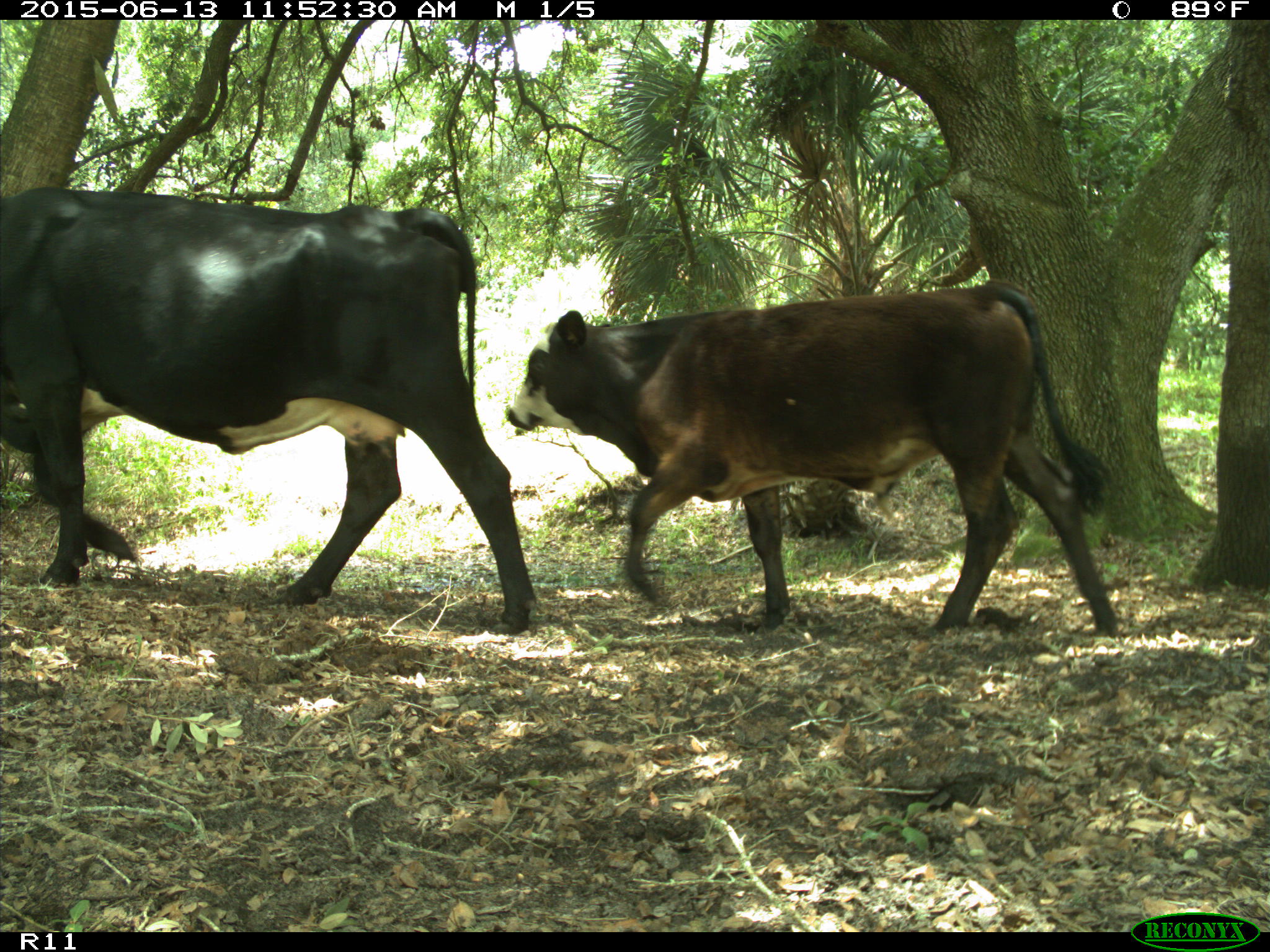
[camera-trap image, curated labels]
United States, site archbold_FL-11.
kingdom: Animalia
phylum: Chordata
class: Mammalia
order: Artiodactyla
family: Bovidae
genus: Bos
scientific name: Bos taurus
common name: domestic cow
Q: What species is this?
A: Bos taurus (domestic cow).